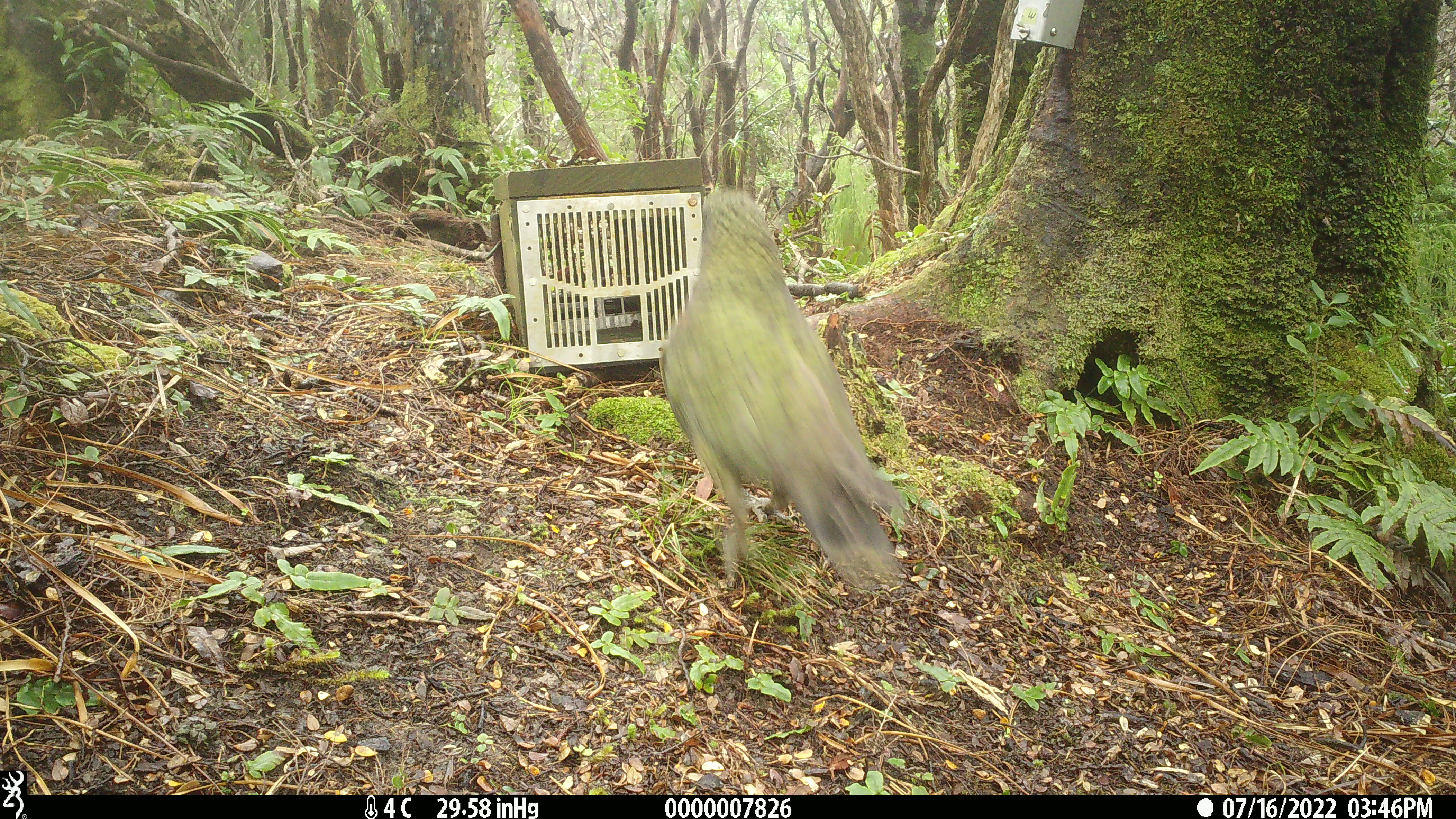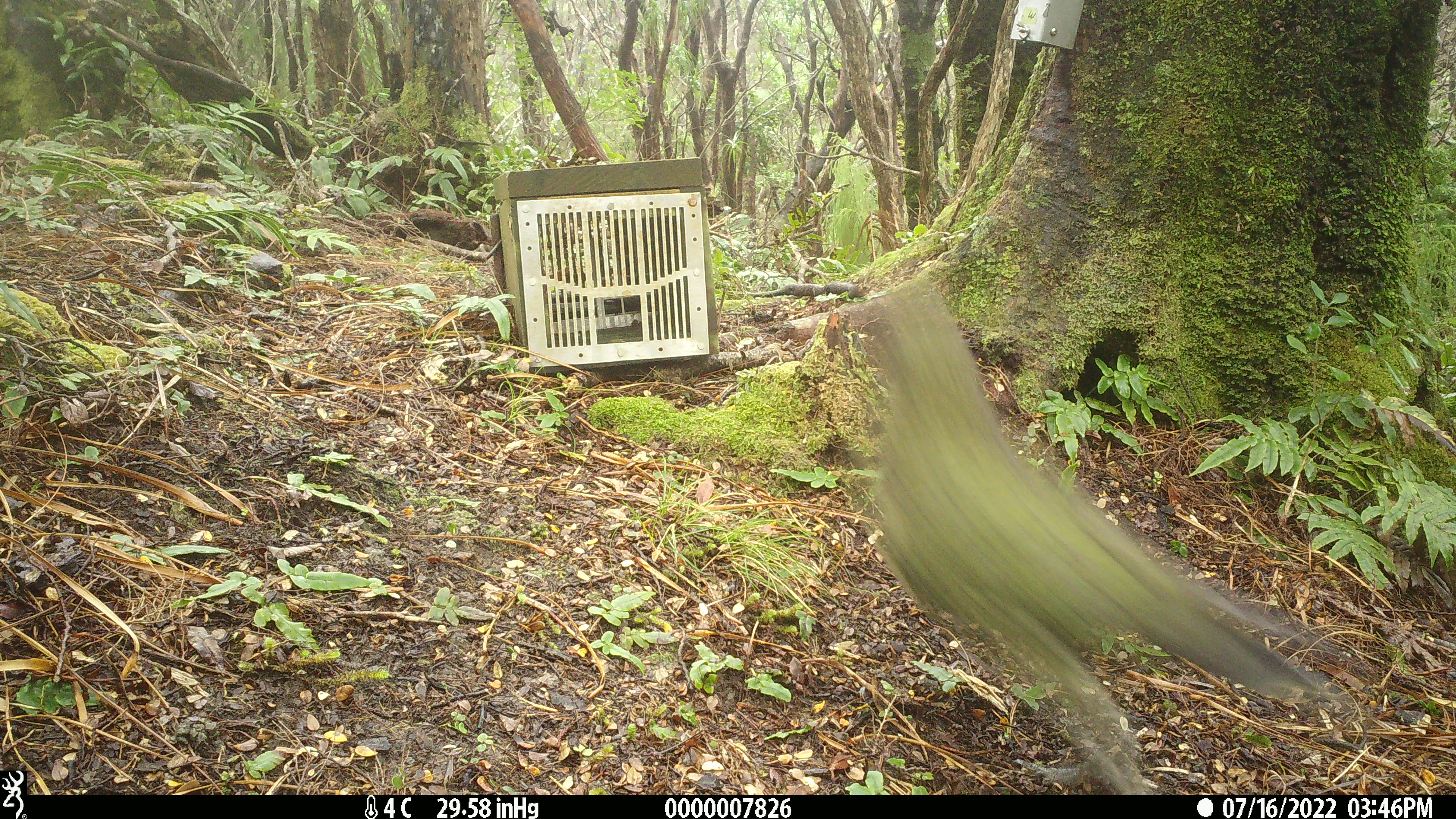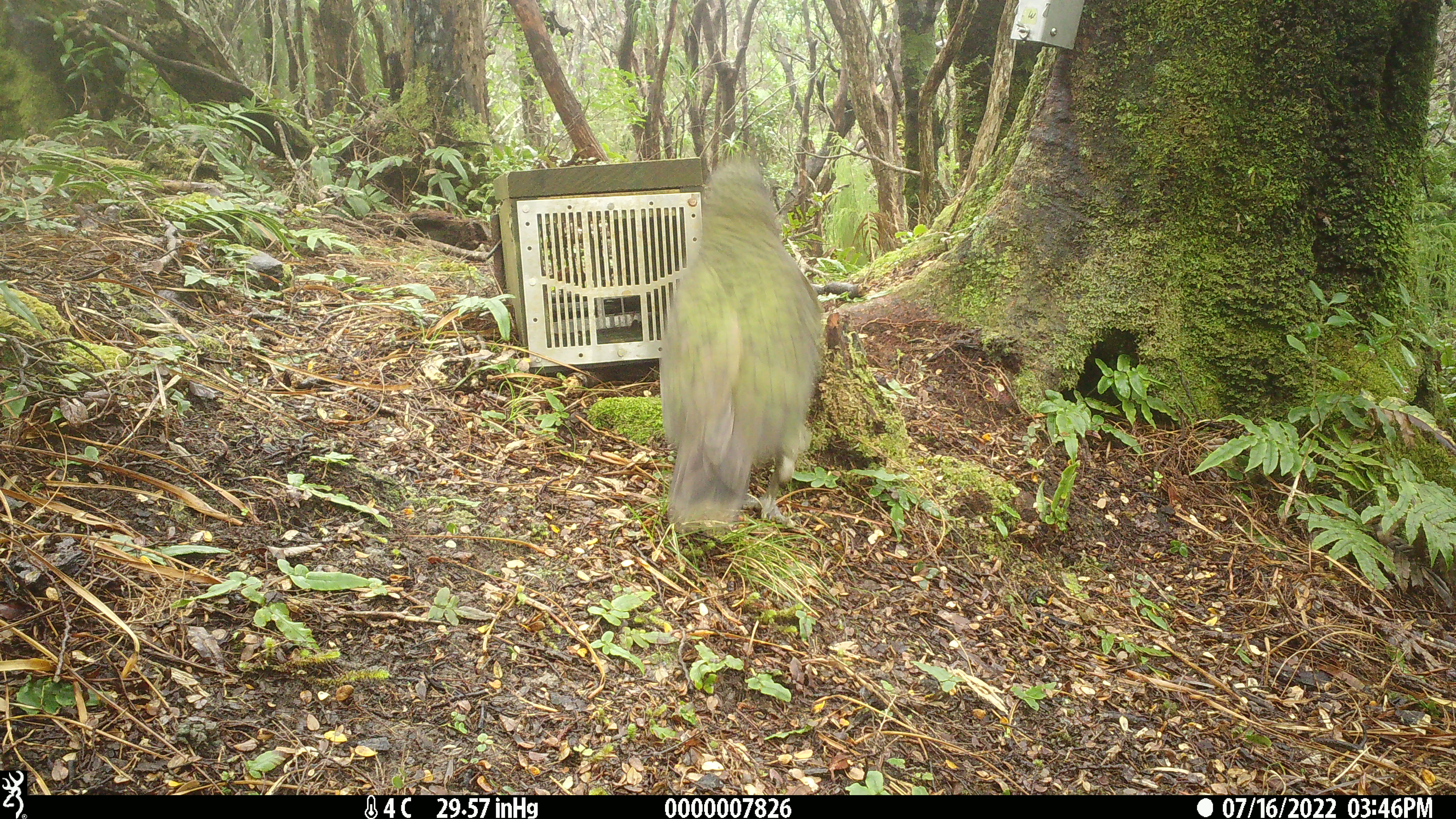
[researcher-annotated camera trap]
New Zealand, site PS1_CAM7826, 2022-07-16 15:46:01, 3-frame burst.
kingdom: Animalia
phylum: Chordata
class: Aves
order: Psittaciformes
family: Strigopidae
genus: Nestor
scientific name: Nestor notabilis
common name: kea